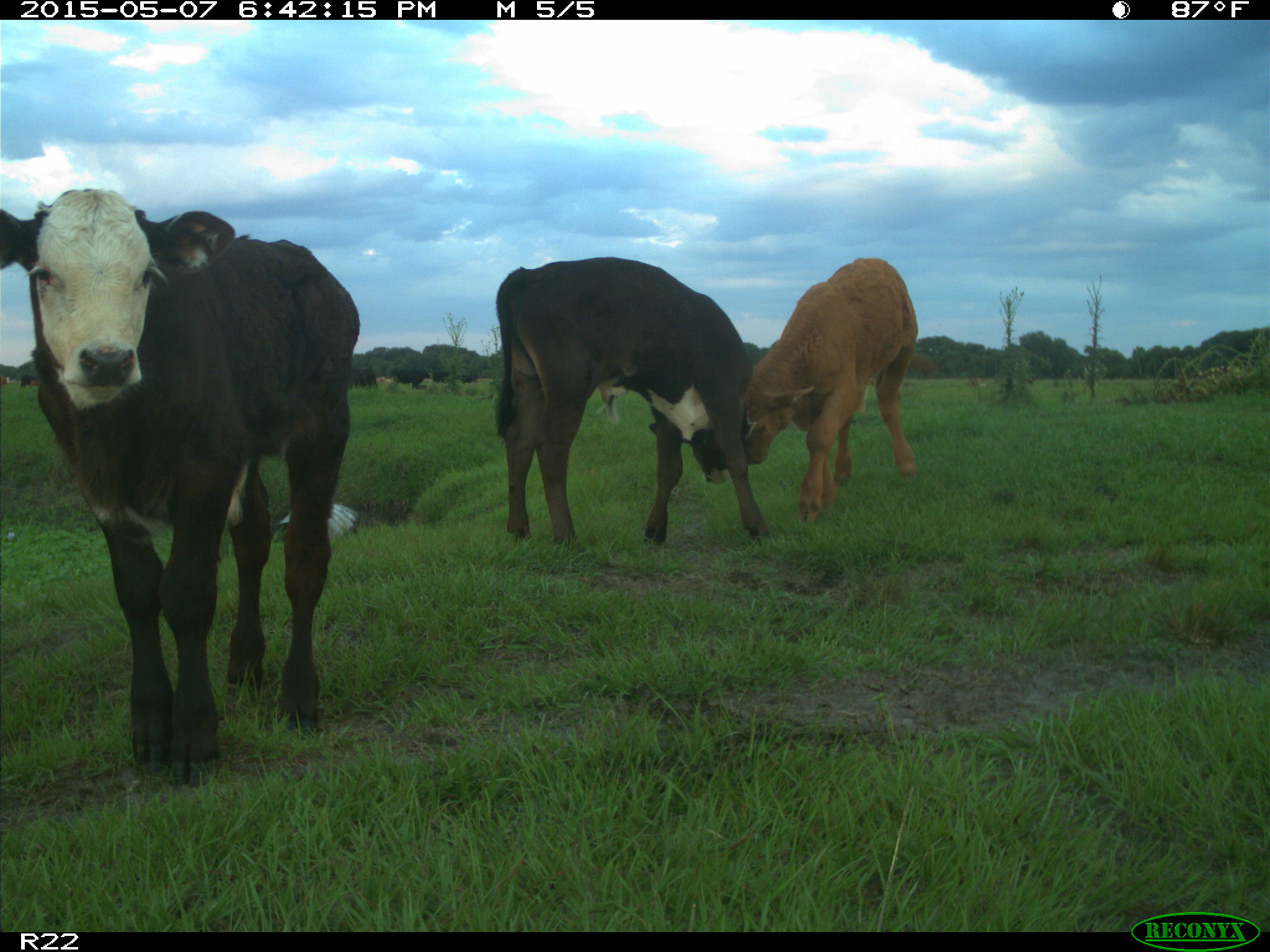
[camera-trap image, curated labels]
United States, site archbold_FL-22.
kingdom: Animalia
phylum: Chordata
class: Mammalia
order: Artiodactyla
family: Bovidae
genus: Bos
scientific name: Bos taurus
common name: domestic cow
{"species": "Bos taurus (domestic cow)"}